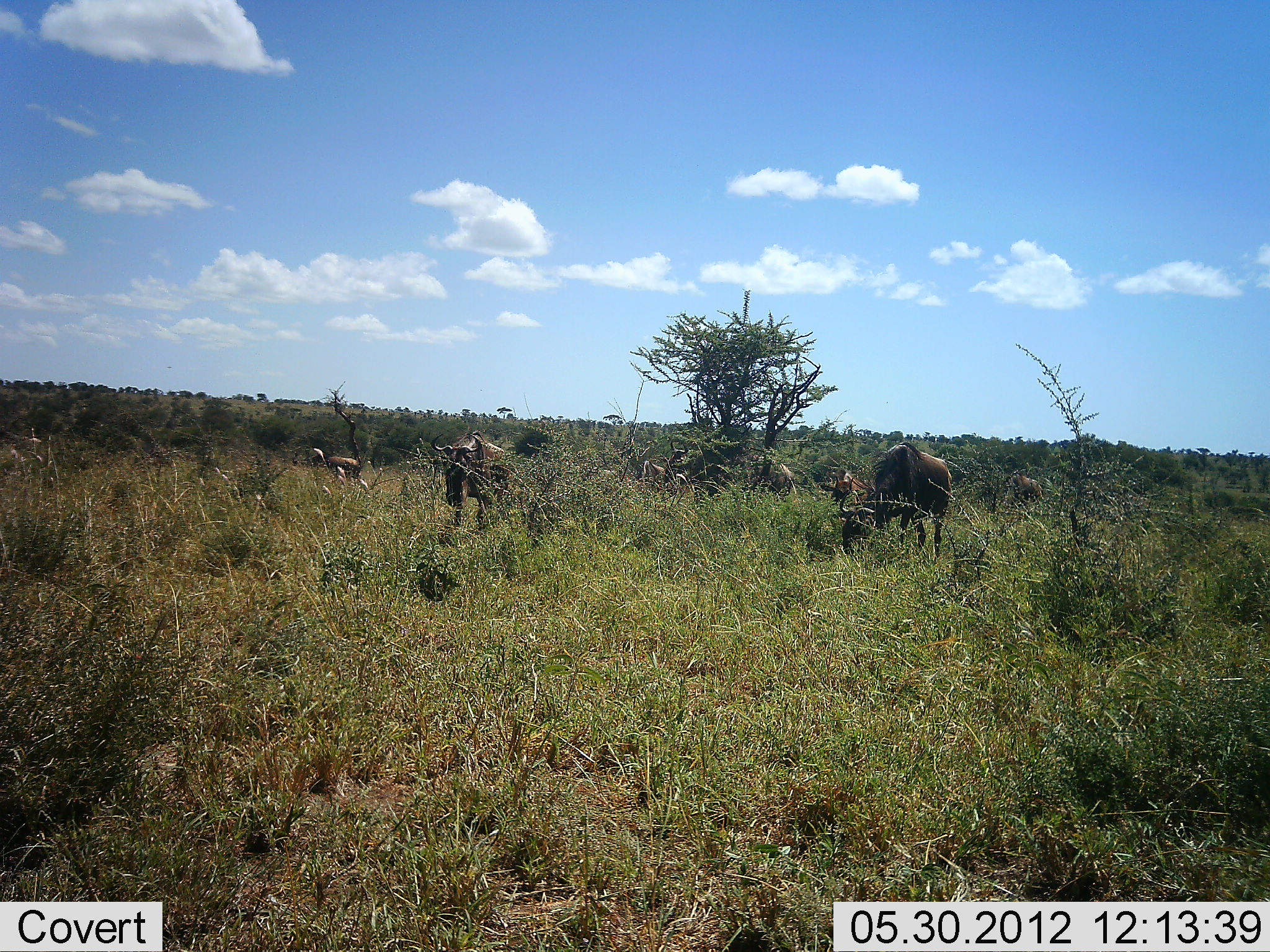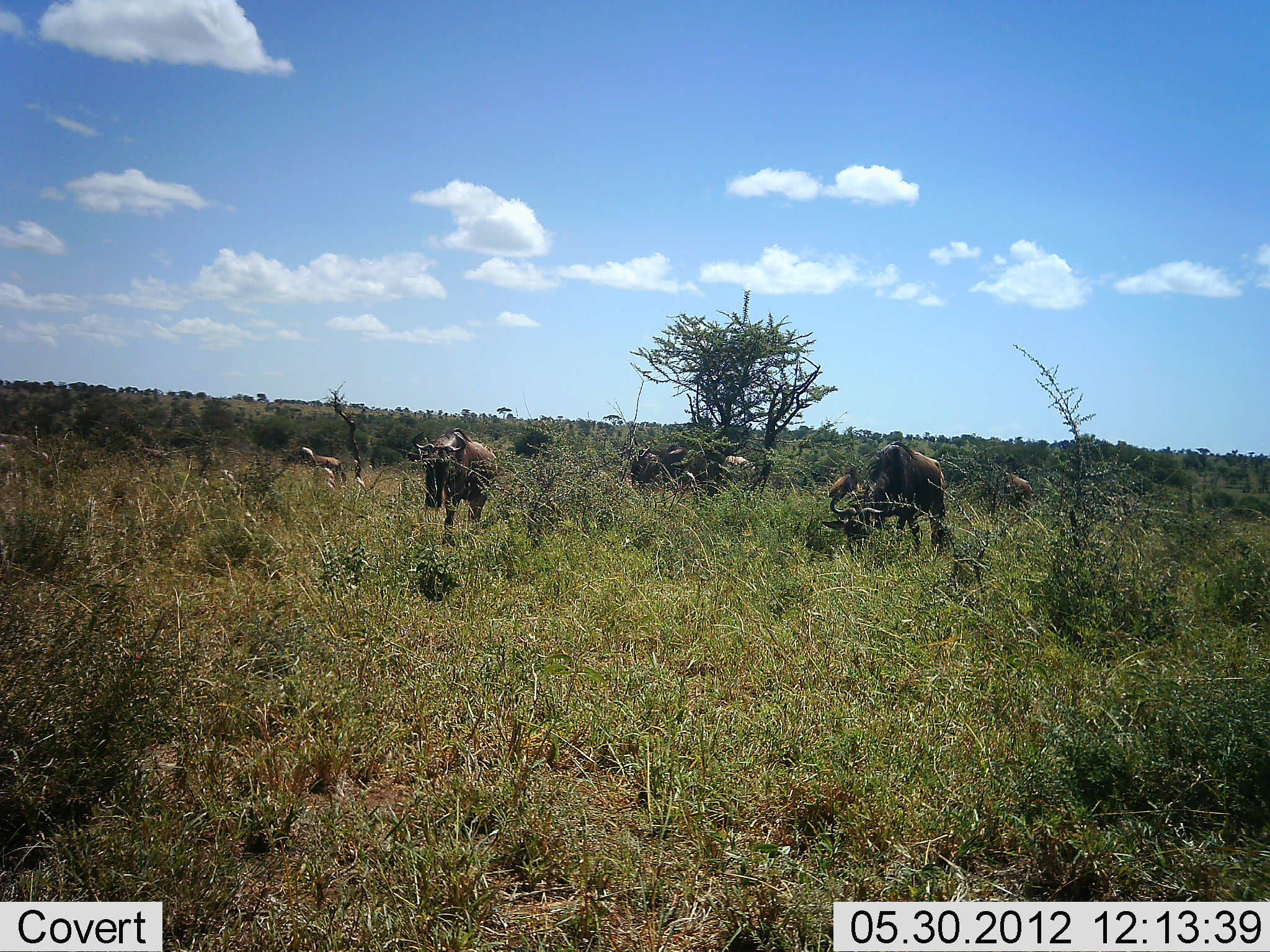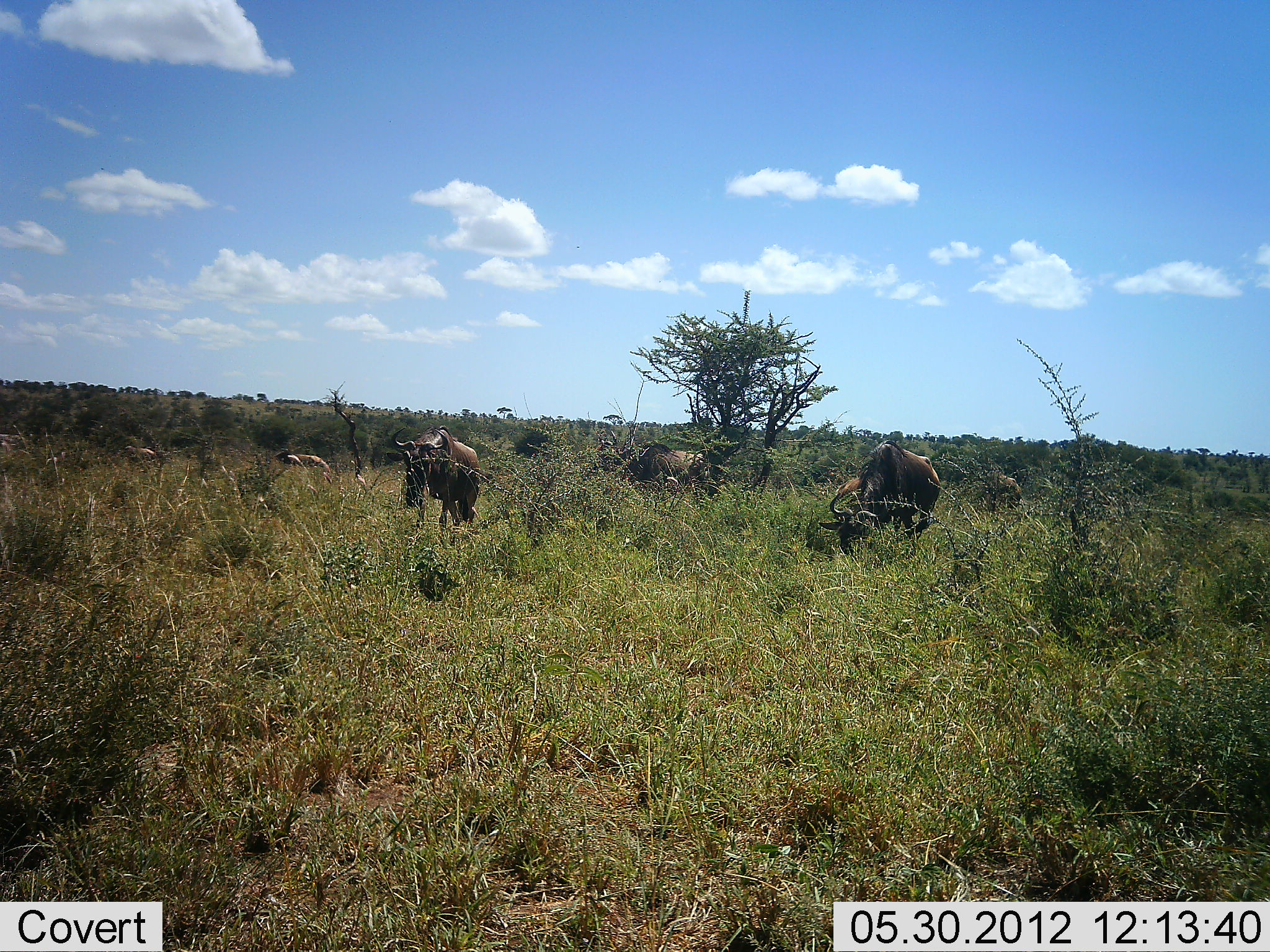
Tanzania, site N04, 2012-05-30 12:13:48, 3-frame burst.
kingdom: Animalia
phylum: Chordata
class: Mammalia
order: Artiodactyla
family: Bovidae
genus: Connochaetes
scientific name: Connochaetes taurinus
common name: blue wildebeest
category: wildebeest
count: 8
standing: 10%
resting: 10%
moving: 50%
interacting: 0%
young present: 10%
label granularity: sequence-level